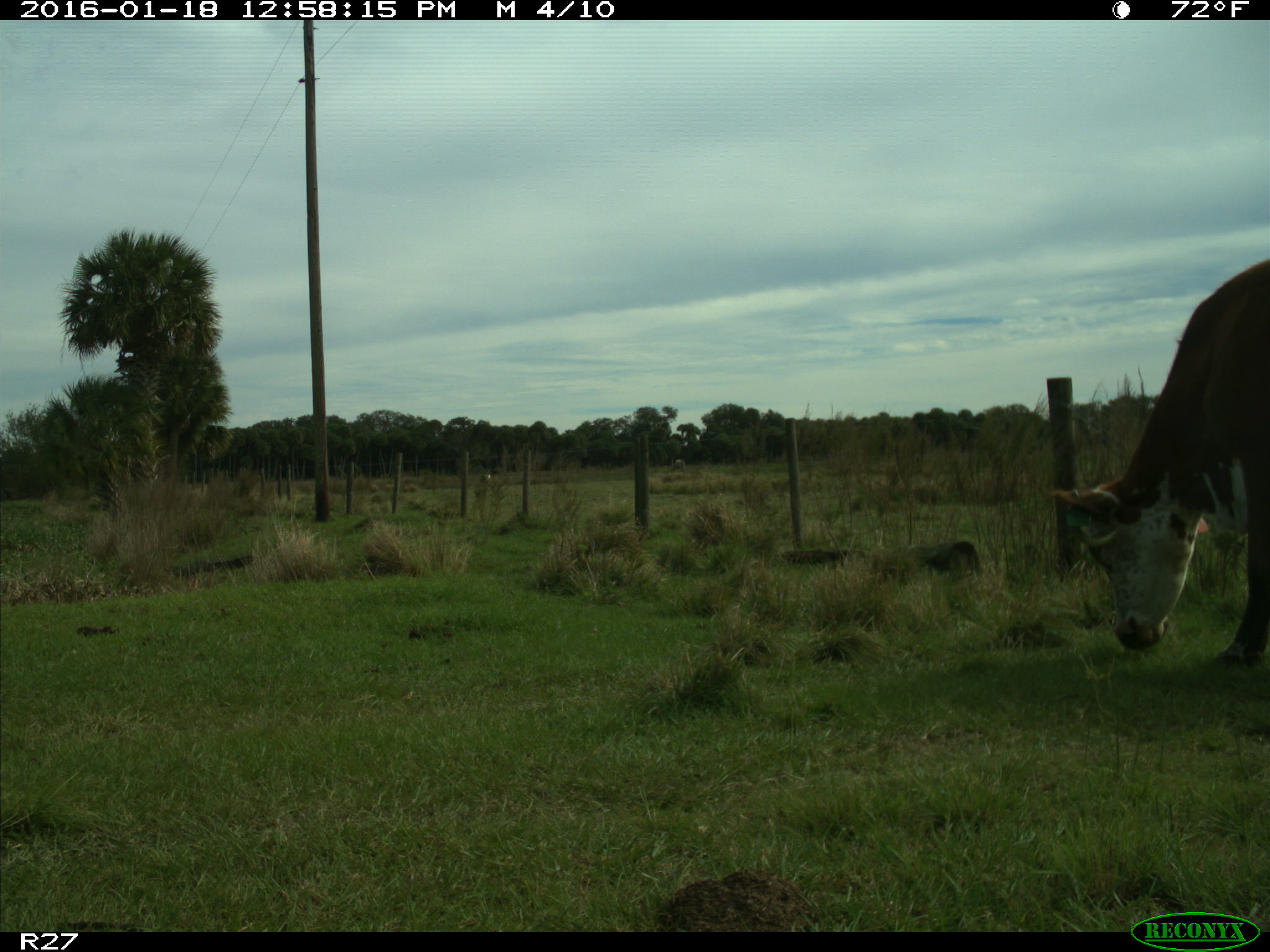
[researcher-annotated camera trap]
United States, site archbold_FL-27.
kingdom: Animalia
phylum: Chordata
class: Mammalia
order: Artiodactyla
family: Bovidae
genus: Bos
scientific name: Bos taurus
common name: domestic cow